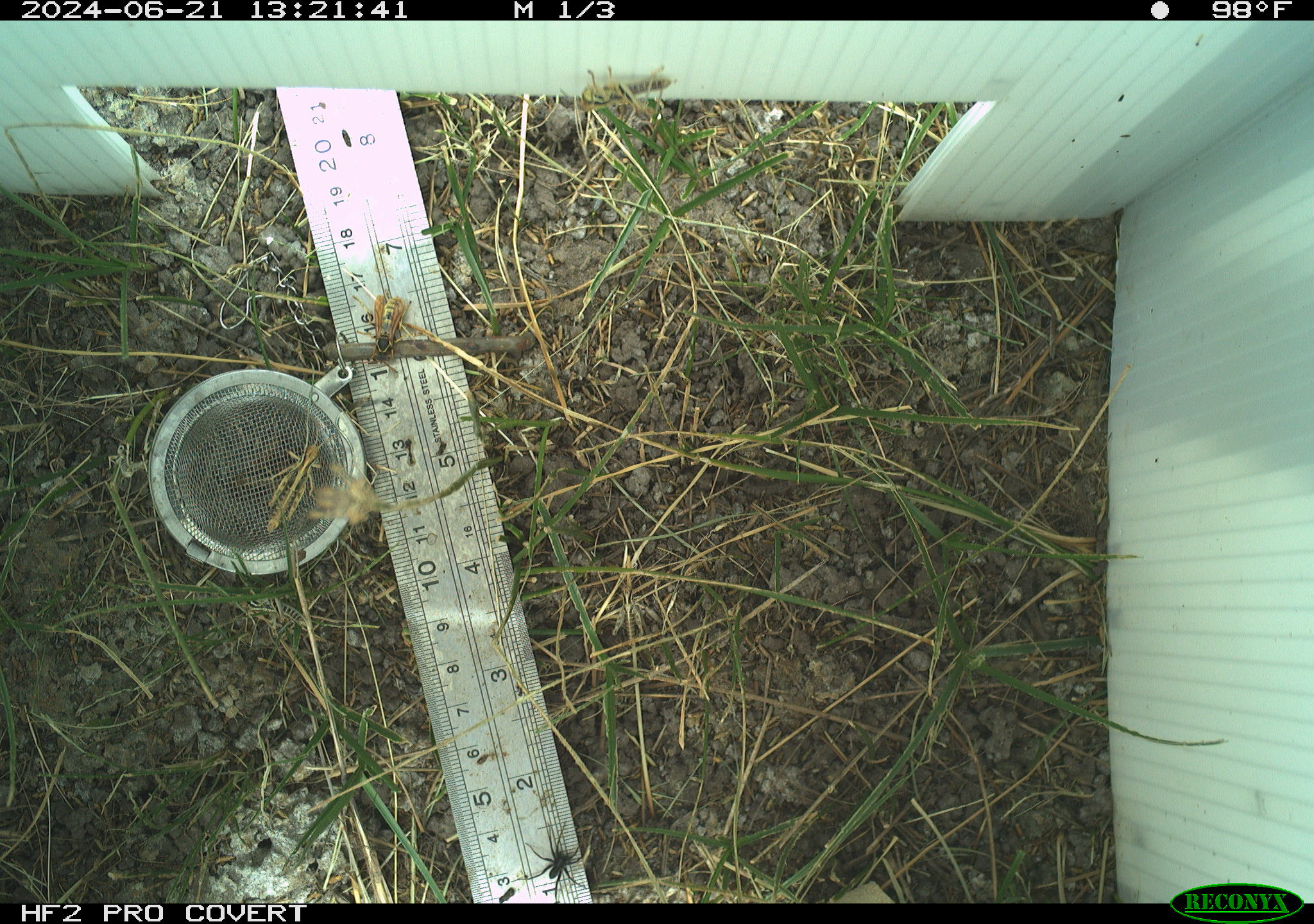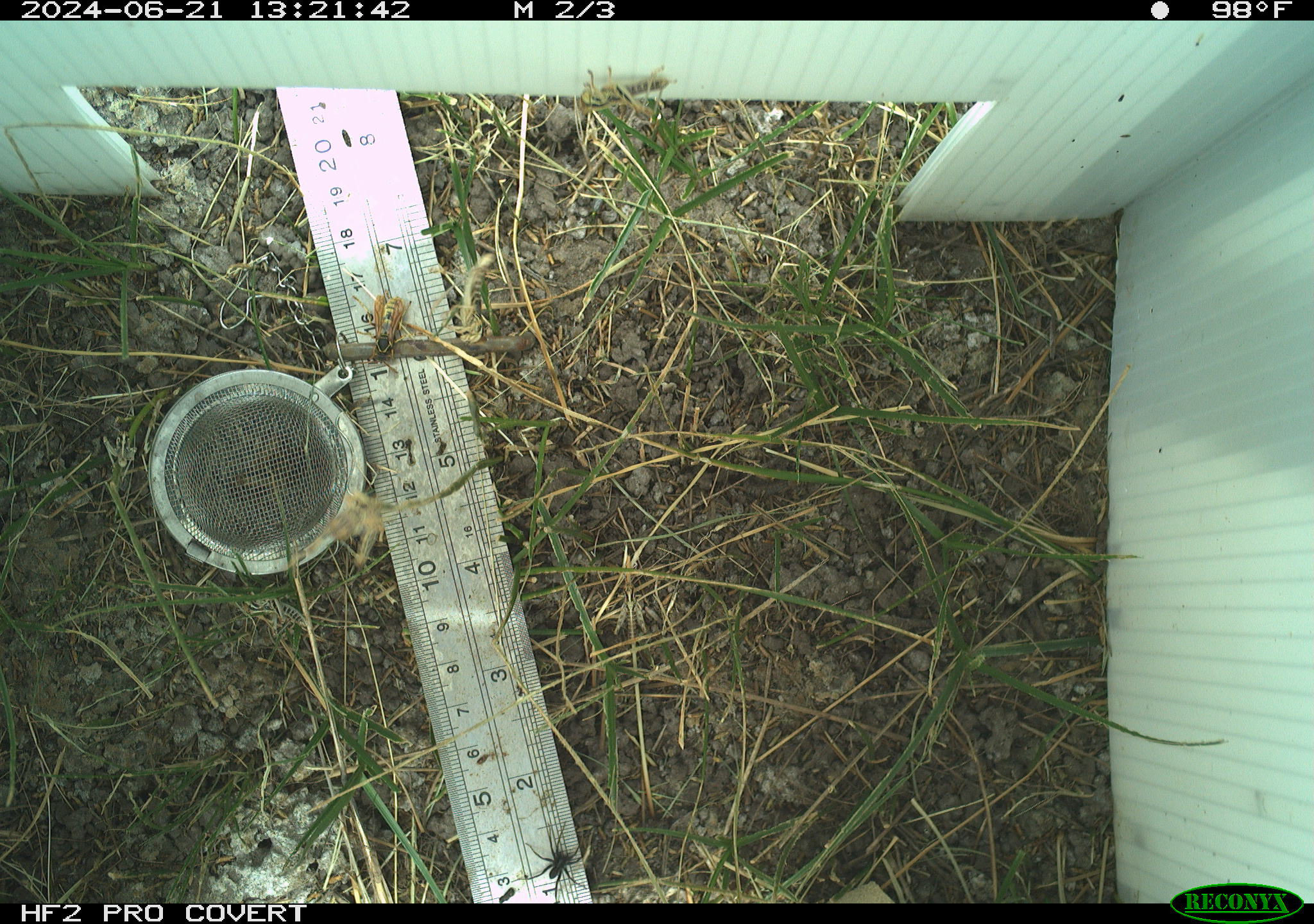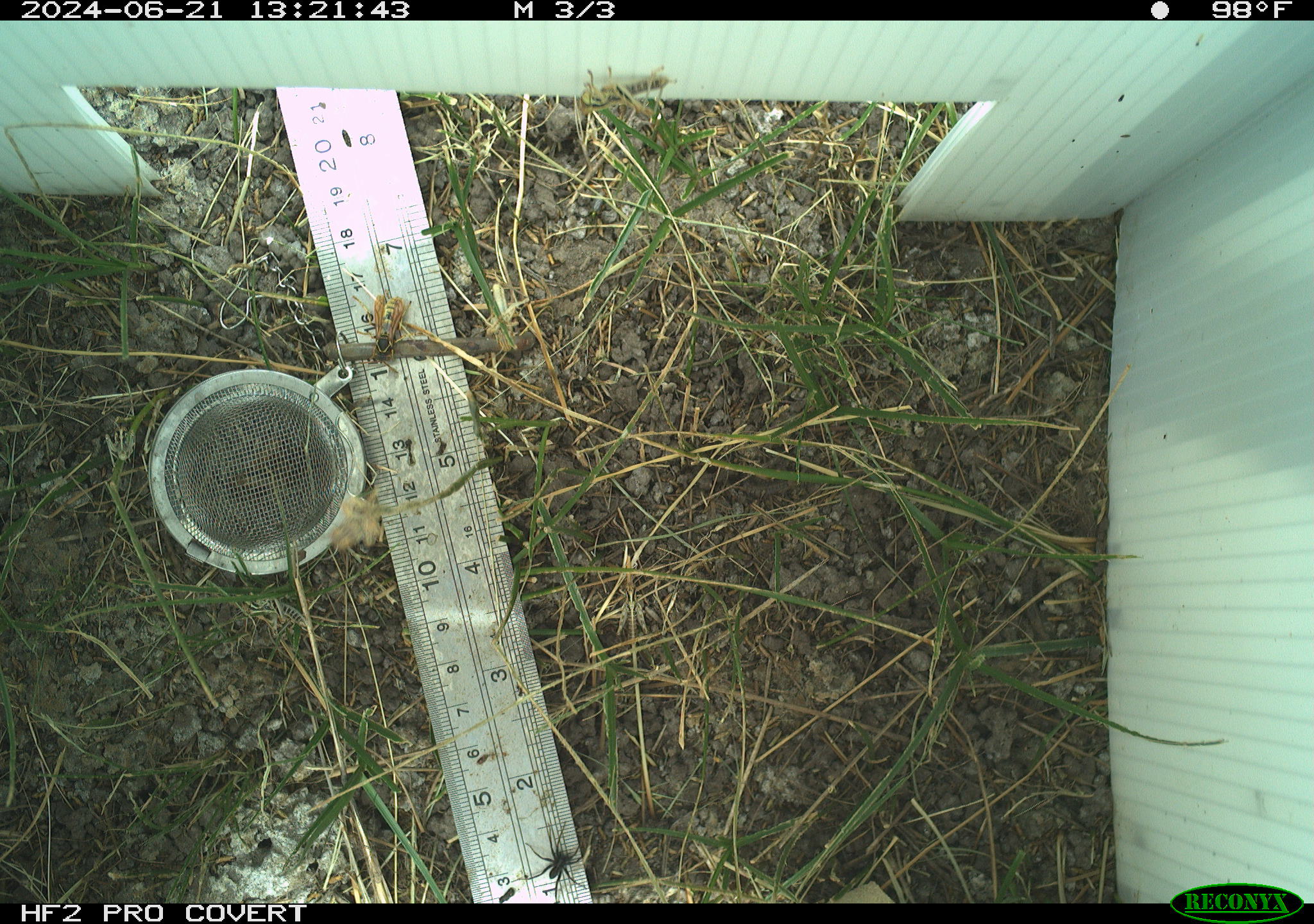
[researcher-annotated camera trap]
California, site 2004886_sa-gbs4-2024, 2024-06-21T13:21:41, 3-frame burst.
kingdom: Animalia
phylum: Arthropoda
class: Arachnida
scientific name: Arachnida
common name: arachnids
Arachnids (Arachnida).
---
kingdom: Animalia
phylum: Arthropoda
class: Insecta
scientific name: Insecta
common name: insect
Insect (Insecta).